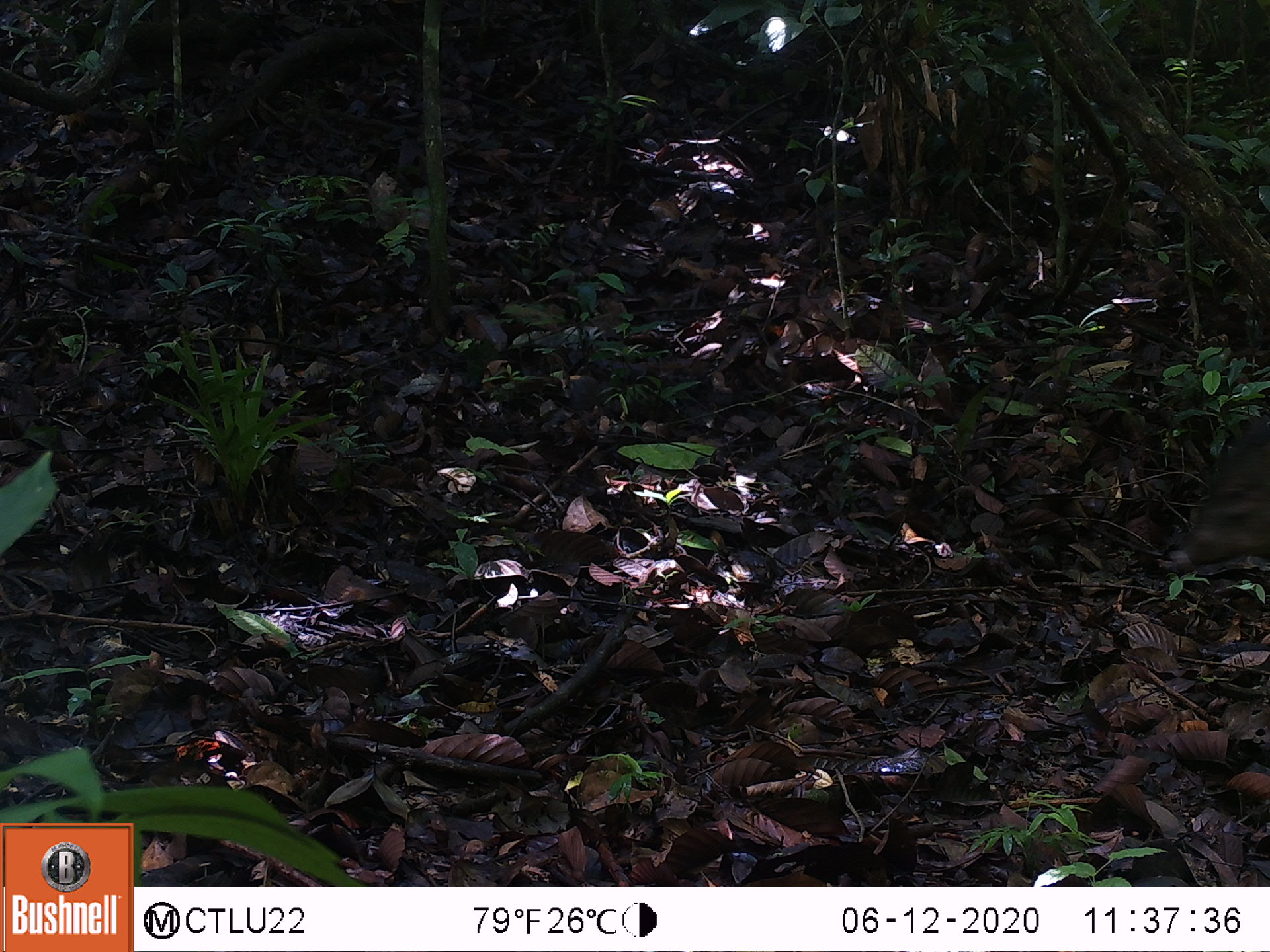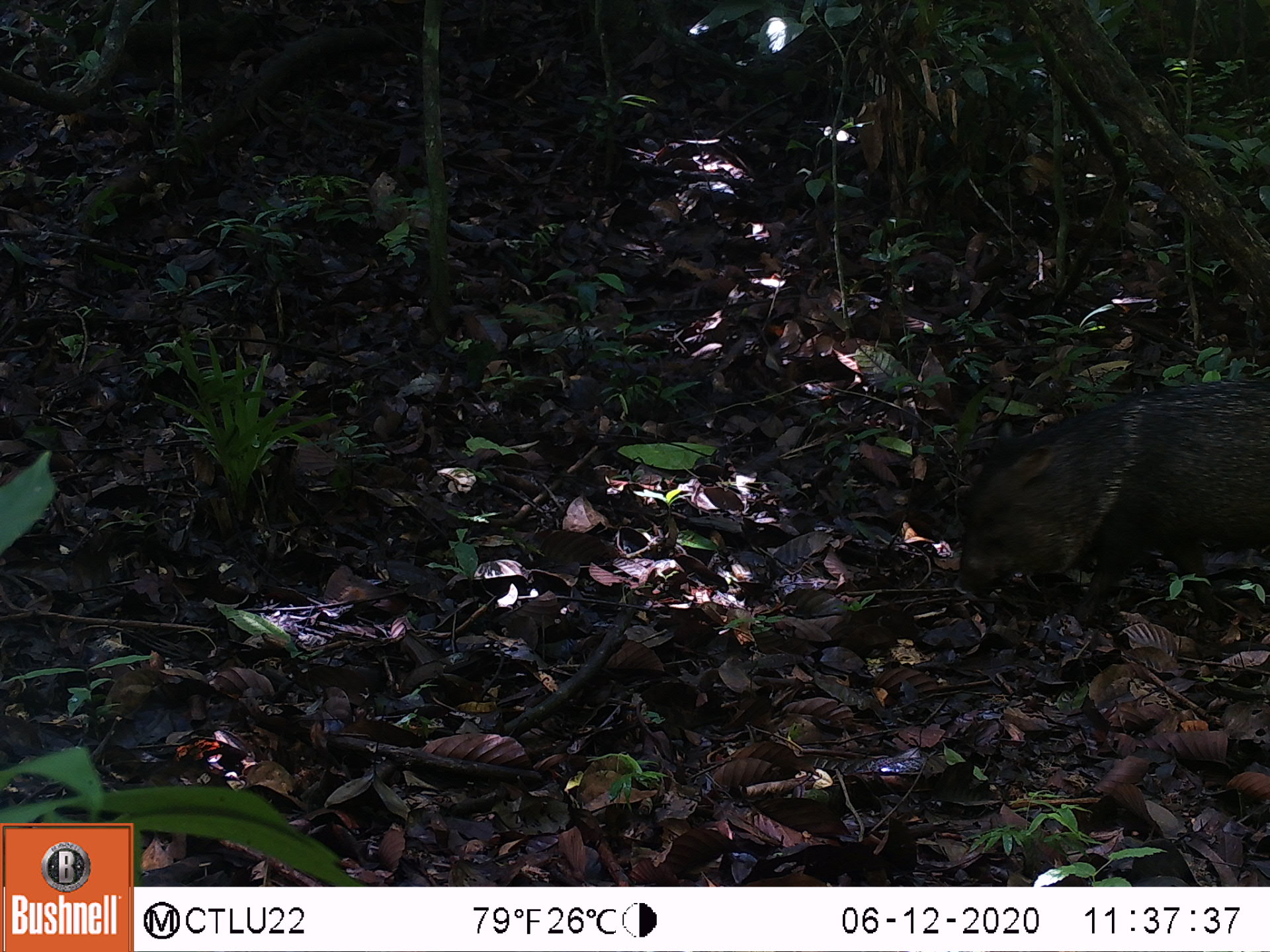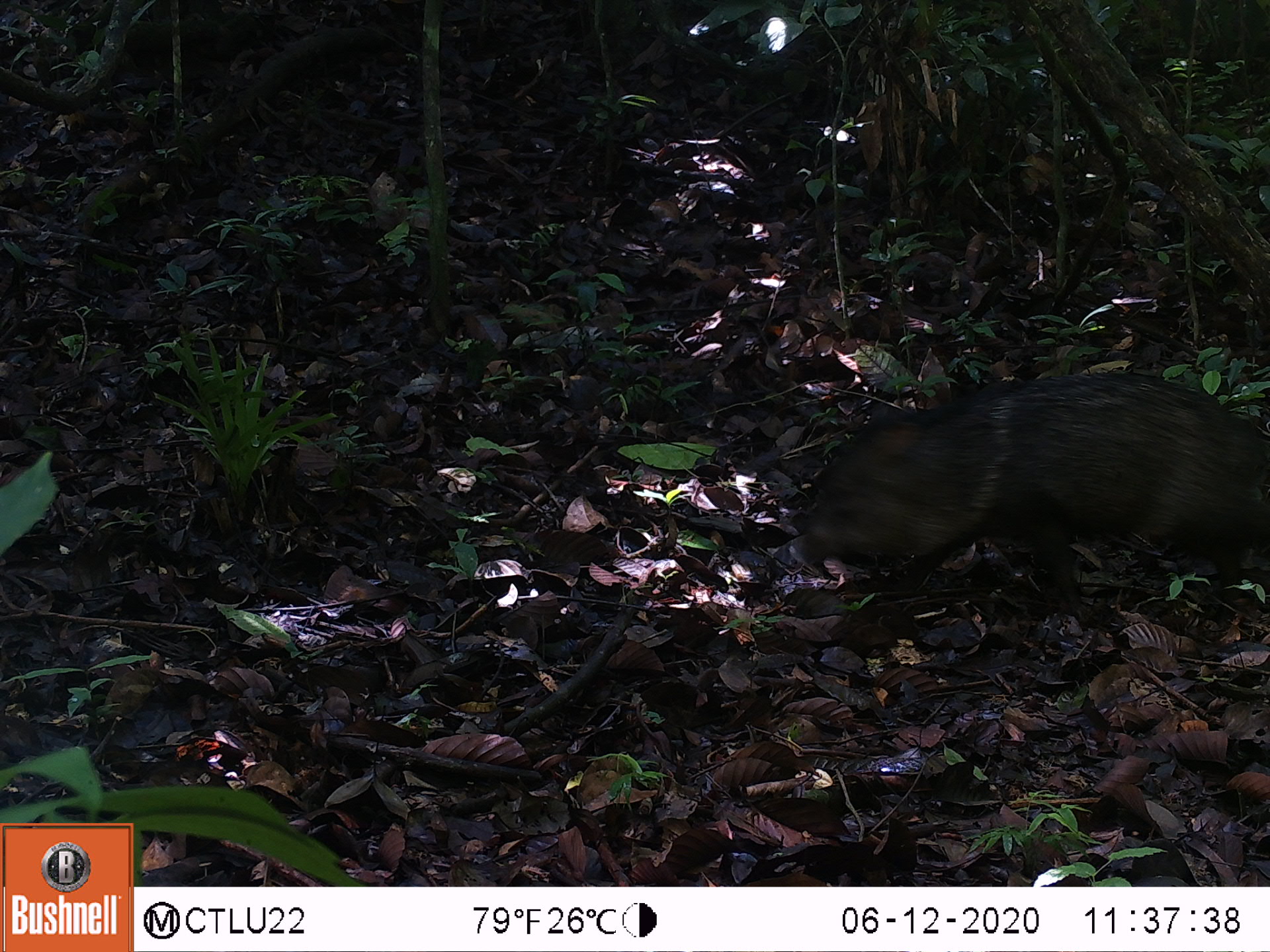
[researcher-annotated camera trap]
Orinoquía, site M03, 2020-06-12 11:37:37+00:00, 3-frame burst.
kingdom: Animalia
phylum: Chordata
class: Mammalia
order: Artiodactyla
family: Tayassuidae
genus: Pecari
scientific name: Pecari tajacu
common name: collared peccary